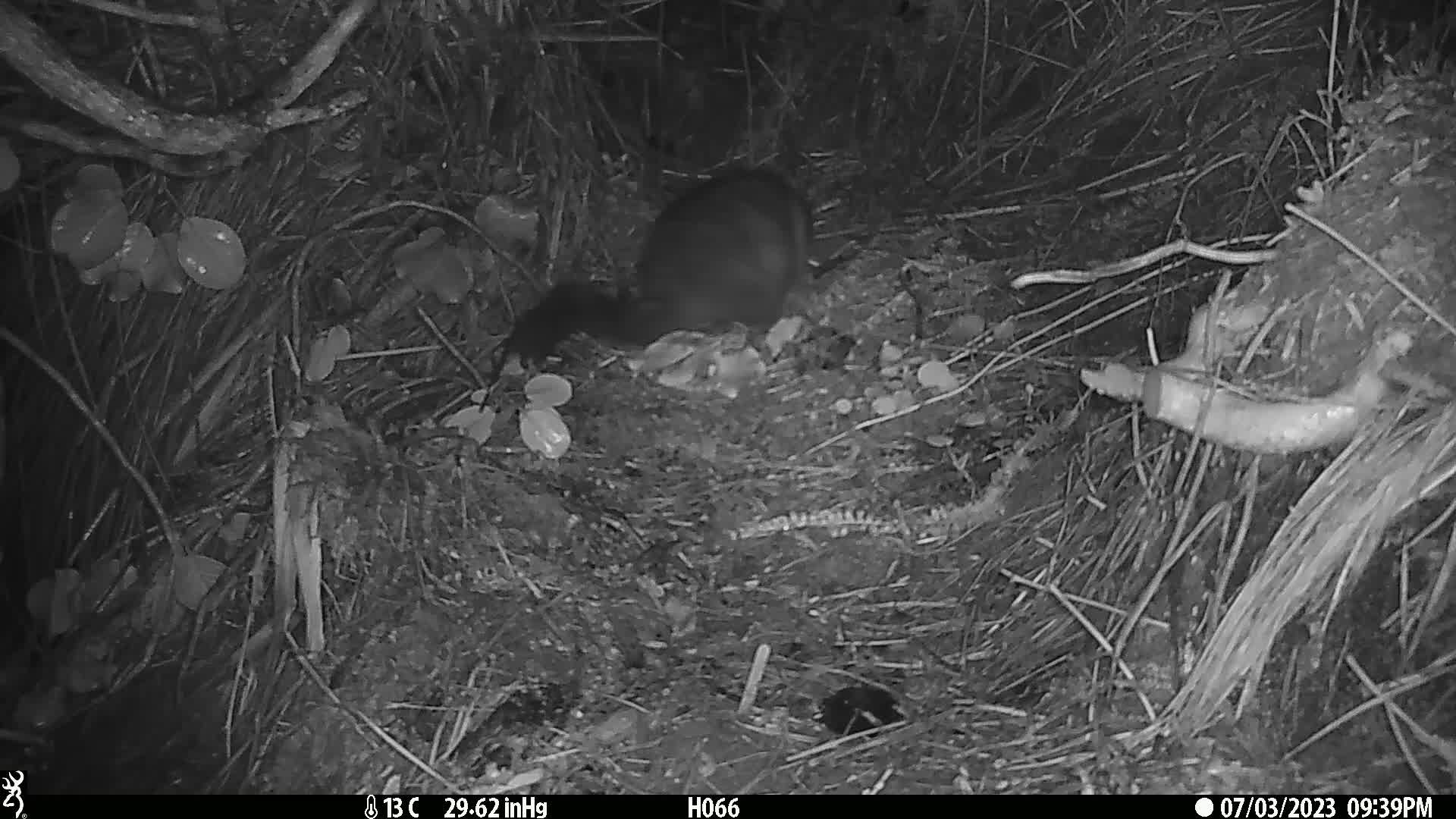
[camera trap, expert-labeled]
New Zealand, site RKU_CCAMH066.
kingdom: Animalia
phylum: Chordata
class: Mammalia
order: Diprotodontia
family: Phalangeridae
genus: Trichosurus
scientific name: Trichosurus vulpecula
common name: common brushtail possum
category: possum